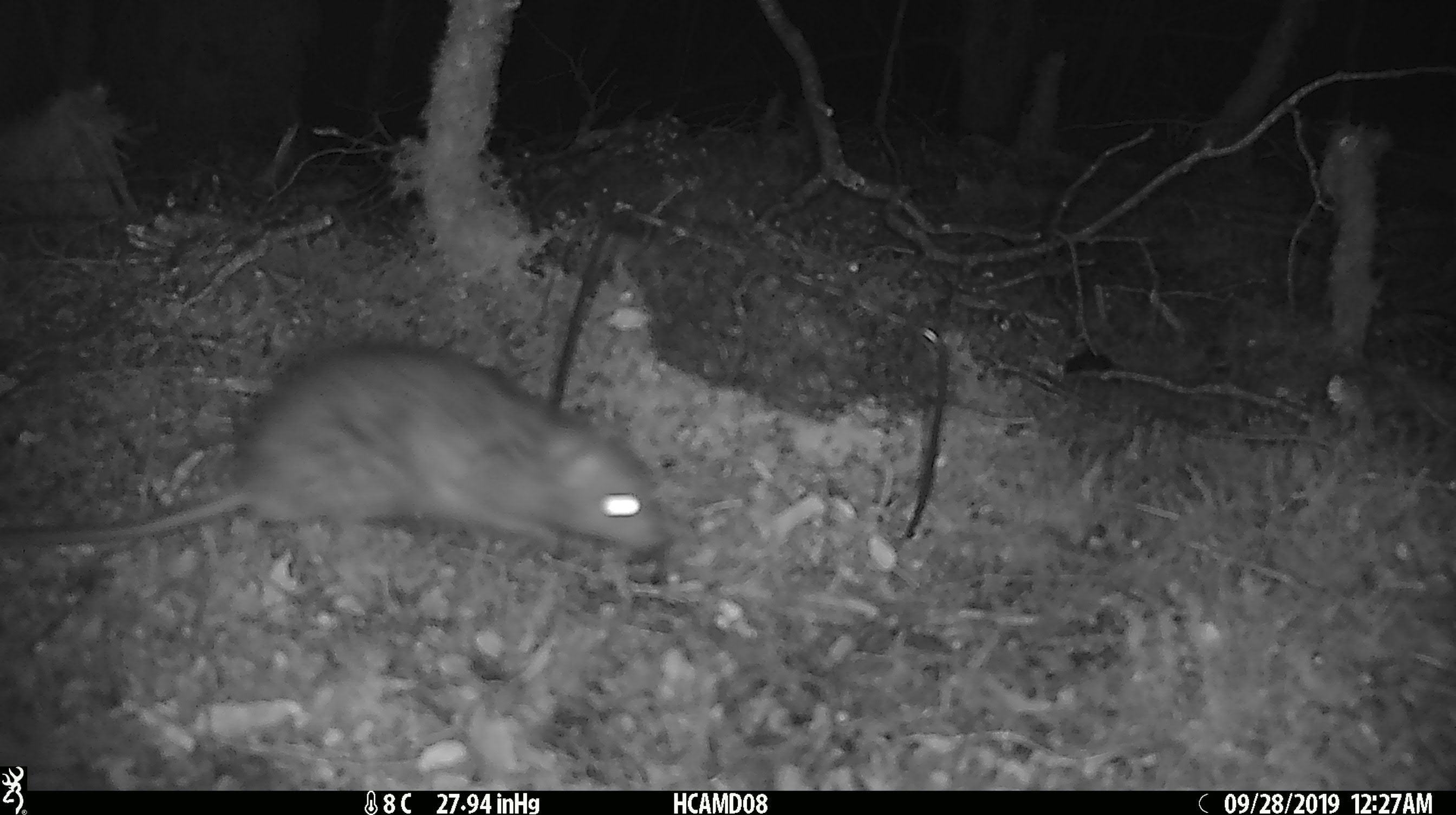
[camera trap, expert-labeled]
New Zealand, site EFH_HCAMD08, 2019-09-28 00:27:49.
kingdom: Animalia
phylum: Chordata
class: Mammalia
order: Rodentia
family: Muridae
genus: Rattus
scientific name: Rattus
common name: rat